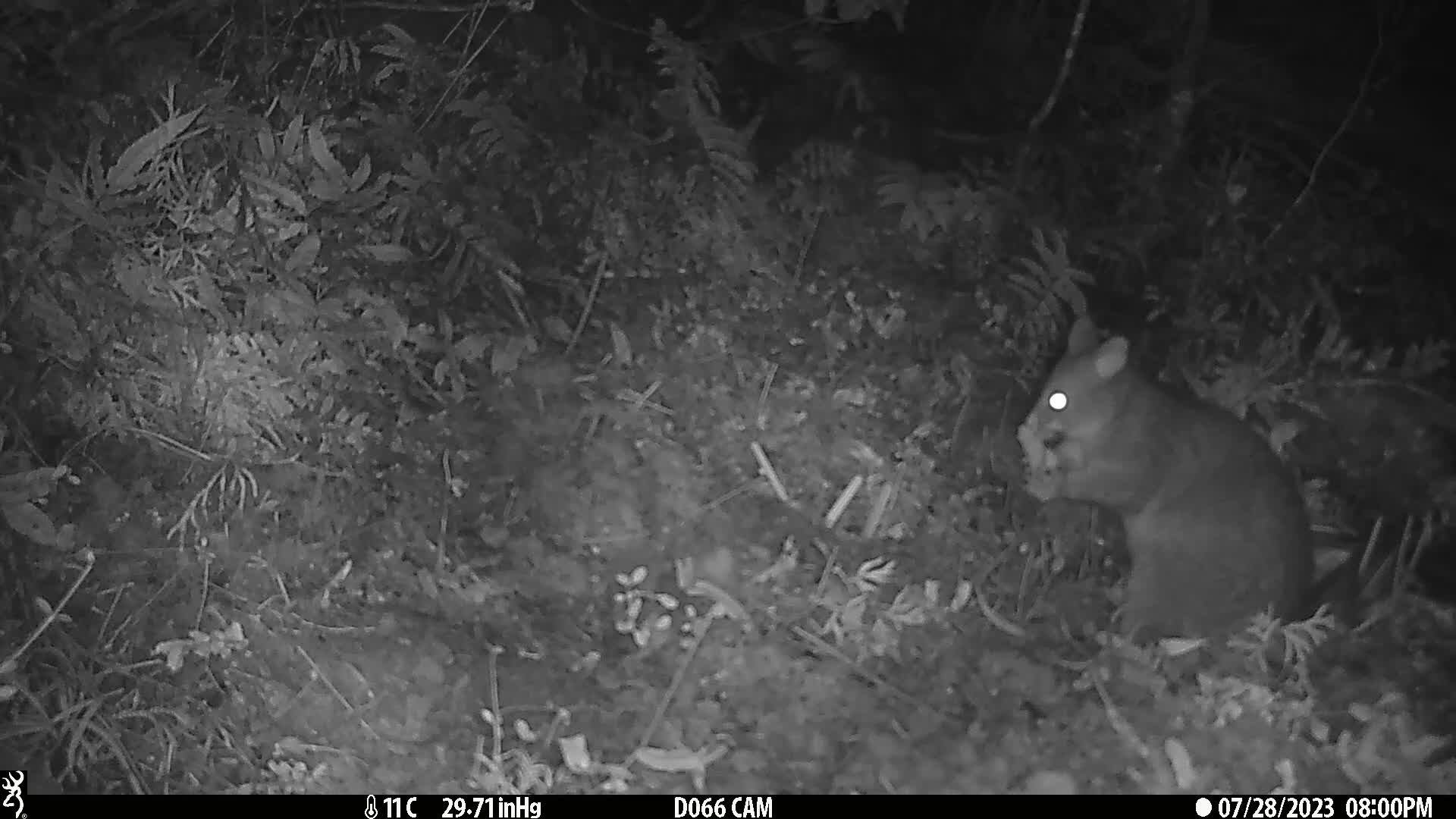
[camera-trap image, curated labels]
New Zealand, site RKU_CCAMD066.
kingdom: Animalia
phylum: Chordata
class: Mammalia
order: Diprotodontia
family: Phalangeridae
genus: Trichosurus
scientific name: Trichosurus vulpecula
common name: common brushtail possum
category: possum